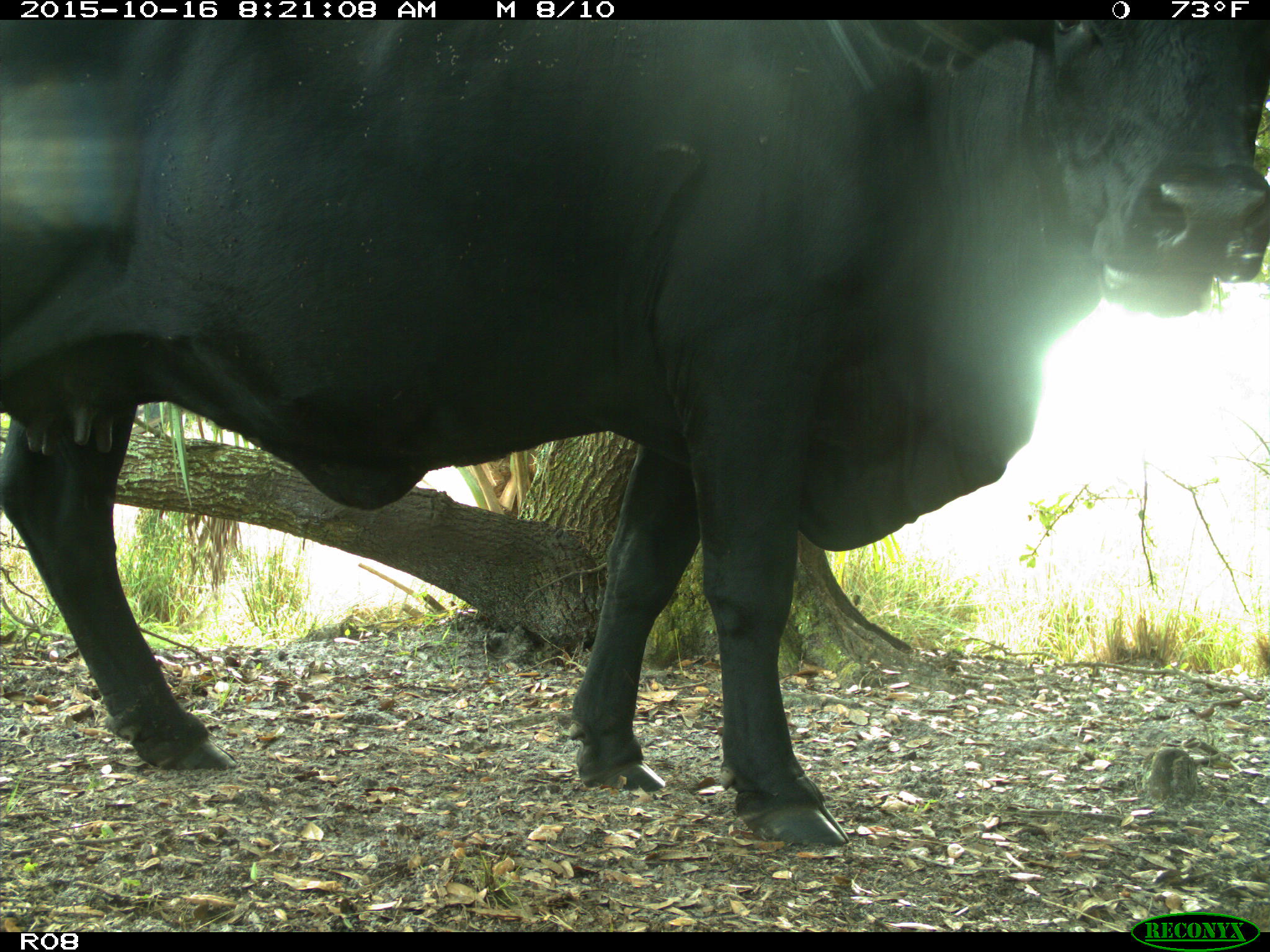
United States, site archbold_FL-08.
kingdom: Animalia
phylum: Chordata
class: Mammalia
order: Artiodactyla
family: Bovidae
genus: Bos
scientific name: Bos taurus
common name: domestic cow